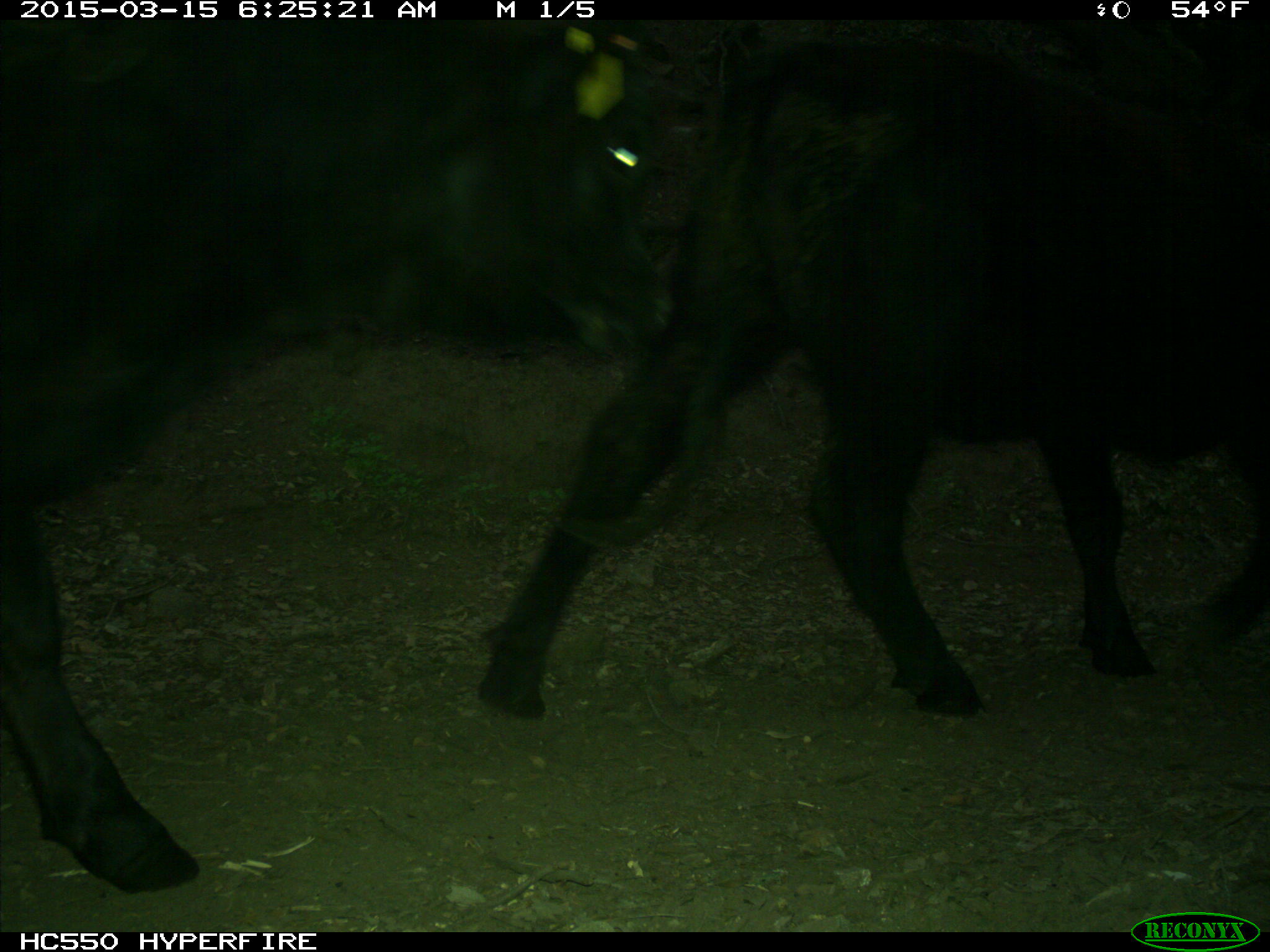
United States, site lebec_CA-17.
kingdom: Animalia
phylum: Chordata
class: Mammalia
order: Artiodactyla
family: Bovidae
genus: Bos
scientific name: Bos taurus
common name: domestic cow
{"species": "Bos taurus (domestic cow)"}